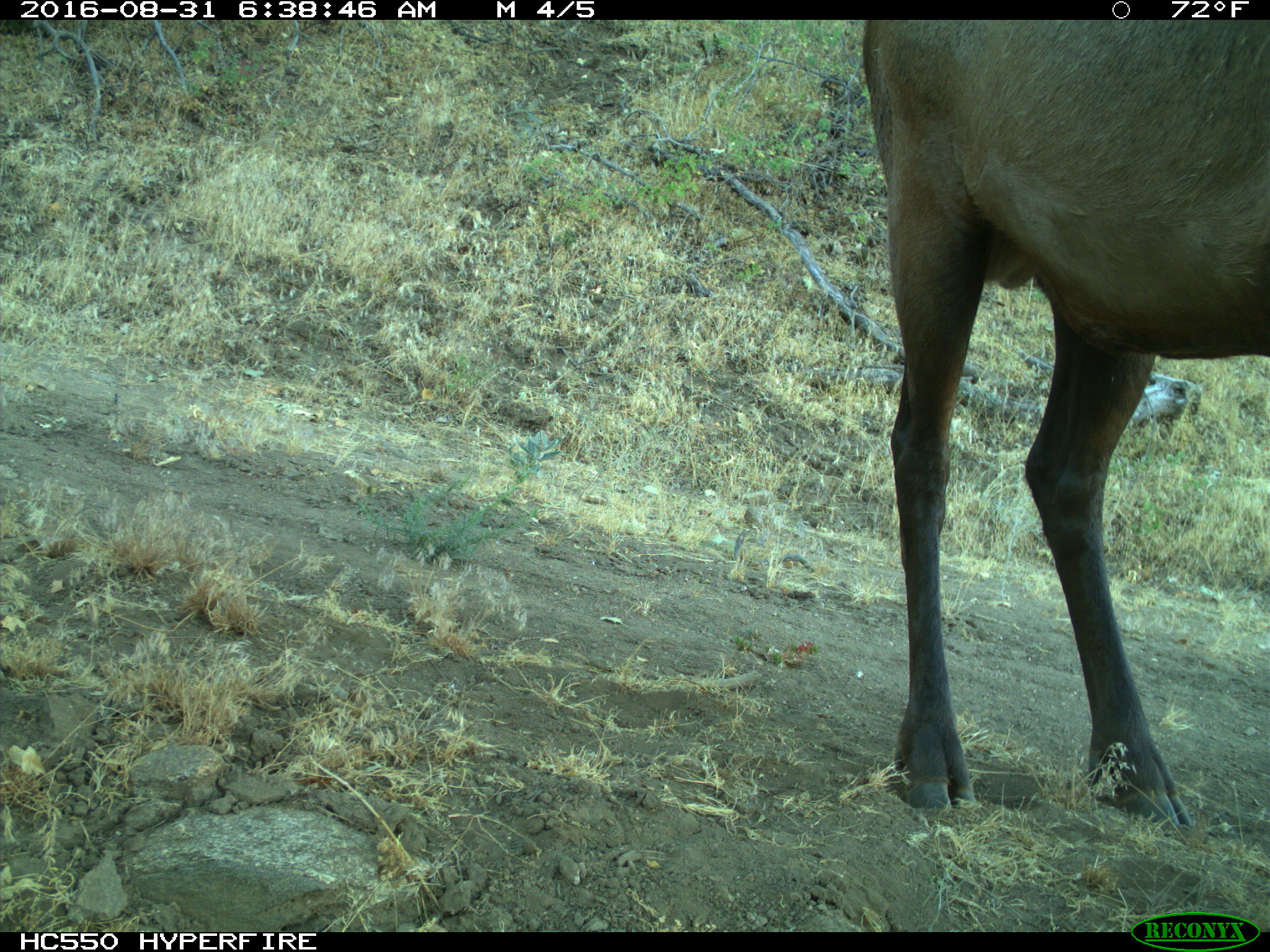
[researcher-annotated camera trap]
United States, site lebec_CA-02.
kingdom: Animalia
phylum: Chordata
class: Mammalia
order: Artiodactyla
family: Cervidae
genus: Cervus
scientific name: Cervus canadensis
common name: elk